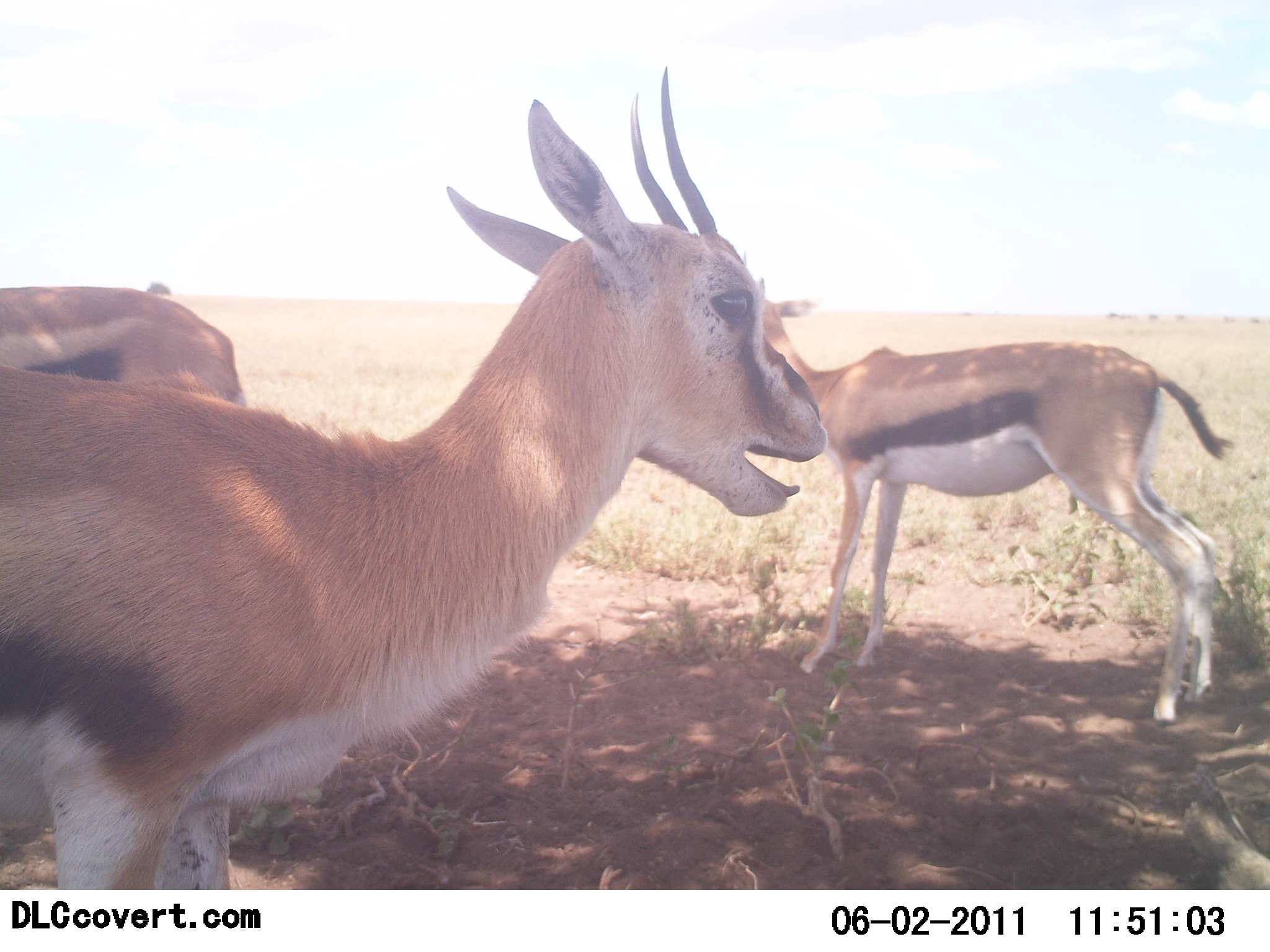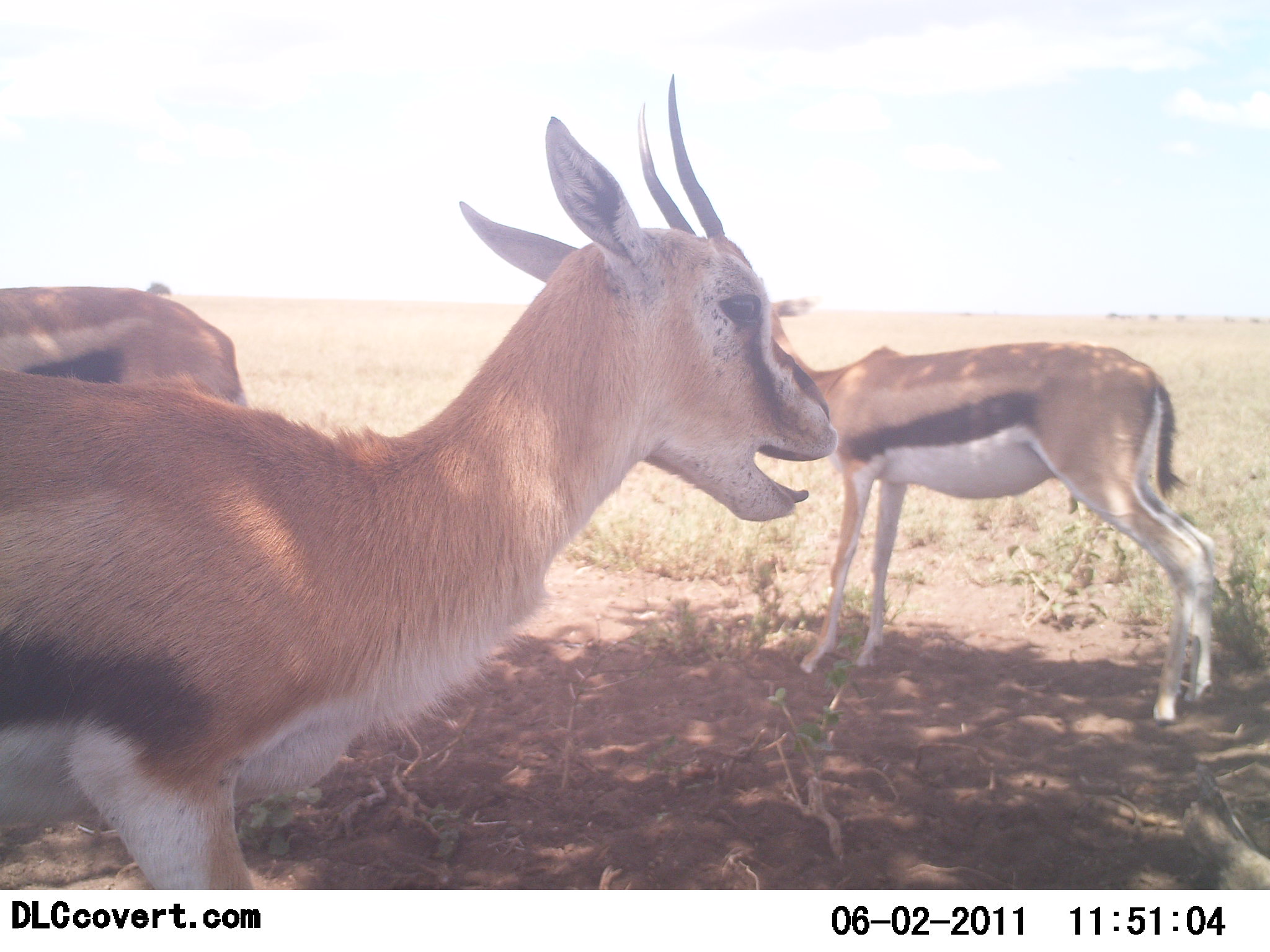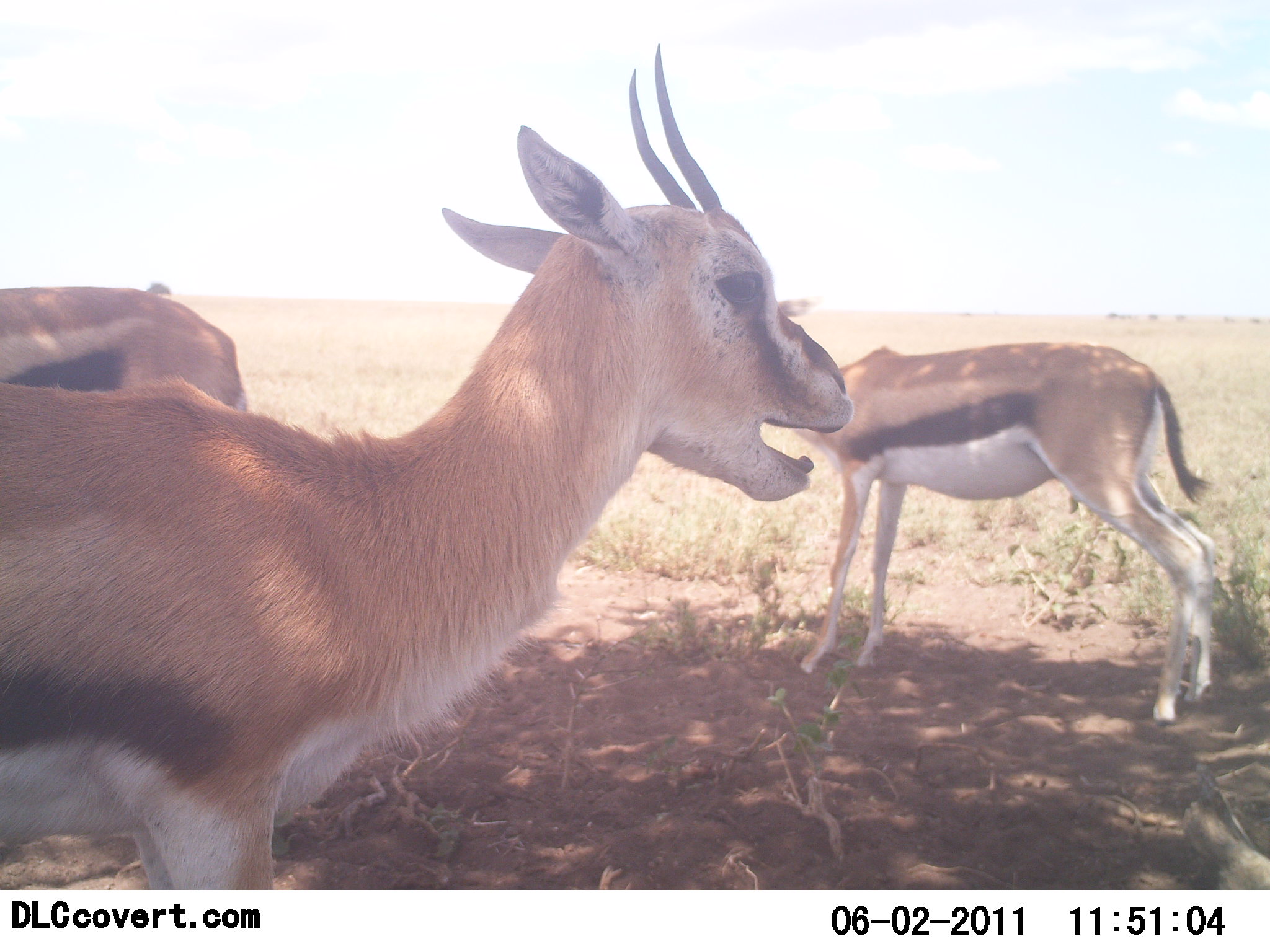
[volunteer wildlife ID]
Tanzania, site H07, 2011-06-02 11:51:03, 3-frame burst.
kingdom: Animalia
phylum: Chordata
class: Mammalia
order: Artiodactyla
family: Bovidae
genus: Eudorcas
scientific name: Eudorcas thomsonii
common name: thomson's gazelle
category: gazellethomsons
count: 3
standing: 86%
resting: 14%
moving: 7%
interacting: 7%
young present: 0%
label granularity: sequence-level